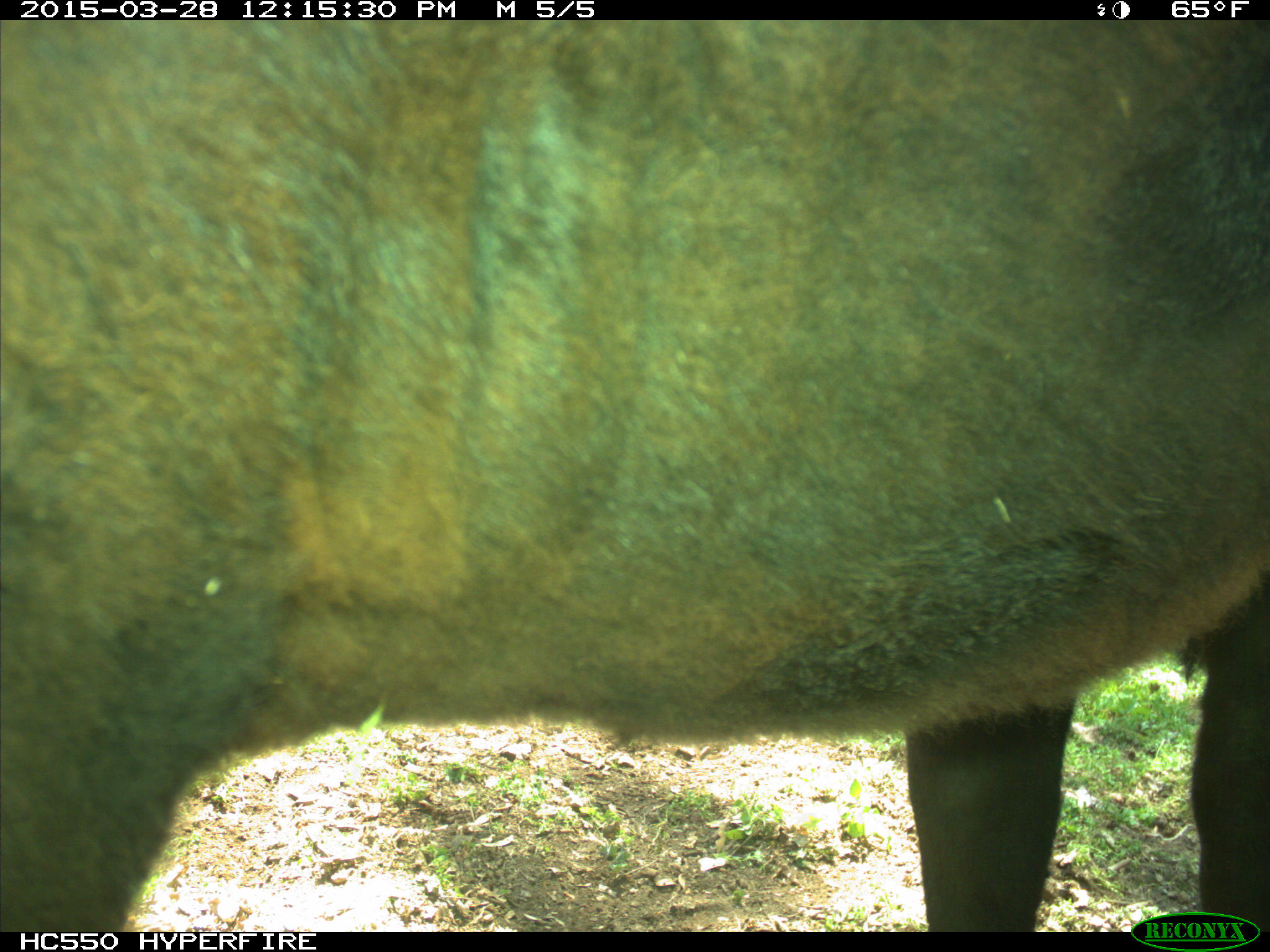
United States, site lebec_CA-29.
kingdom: Animalia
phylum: Chordata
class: Mammalia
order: Artiodactyla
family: Bovidae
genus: Bos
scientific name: Bos taurus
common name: domestic cow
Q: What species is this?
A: Bos taurus (domestic cow).